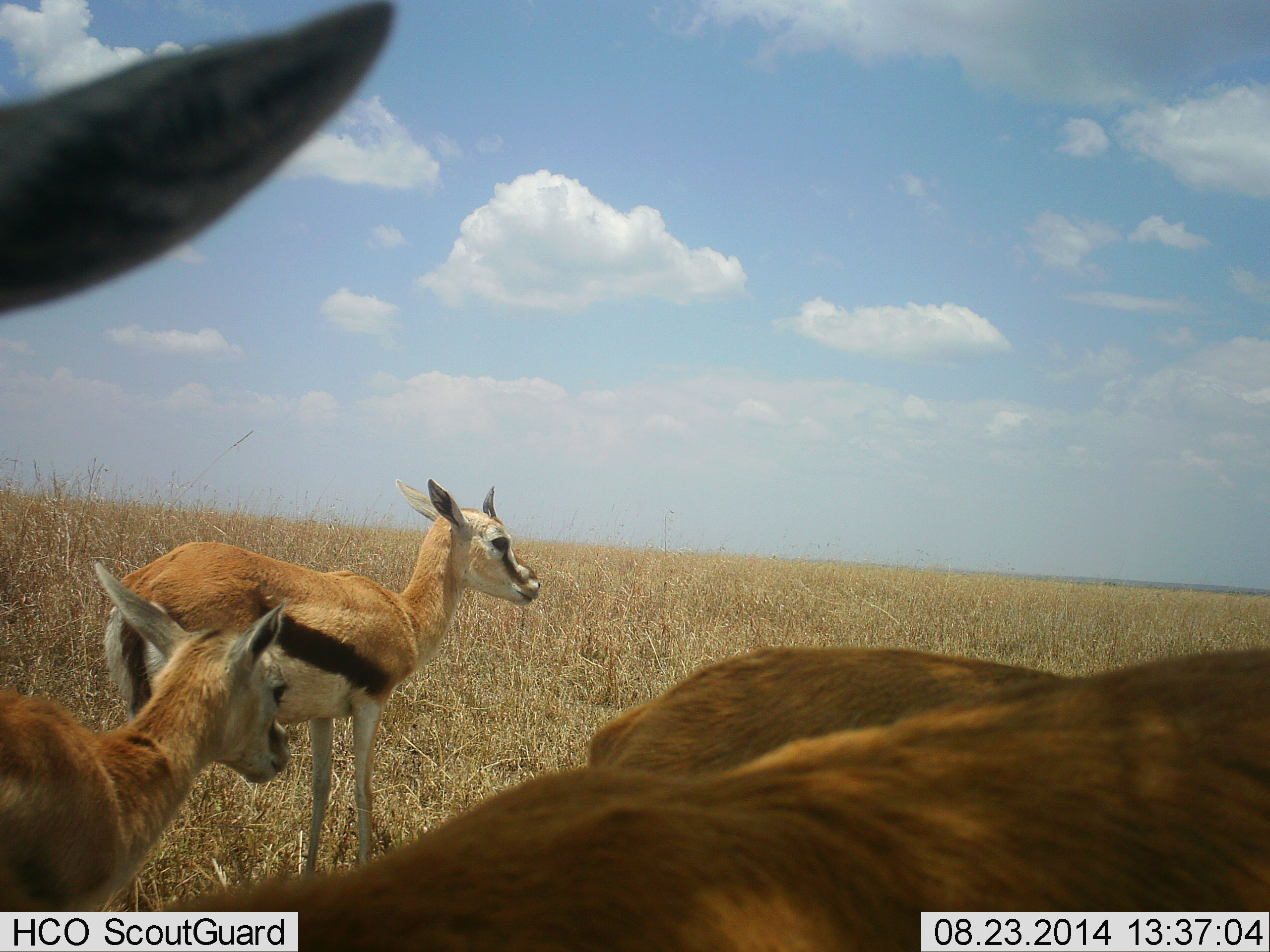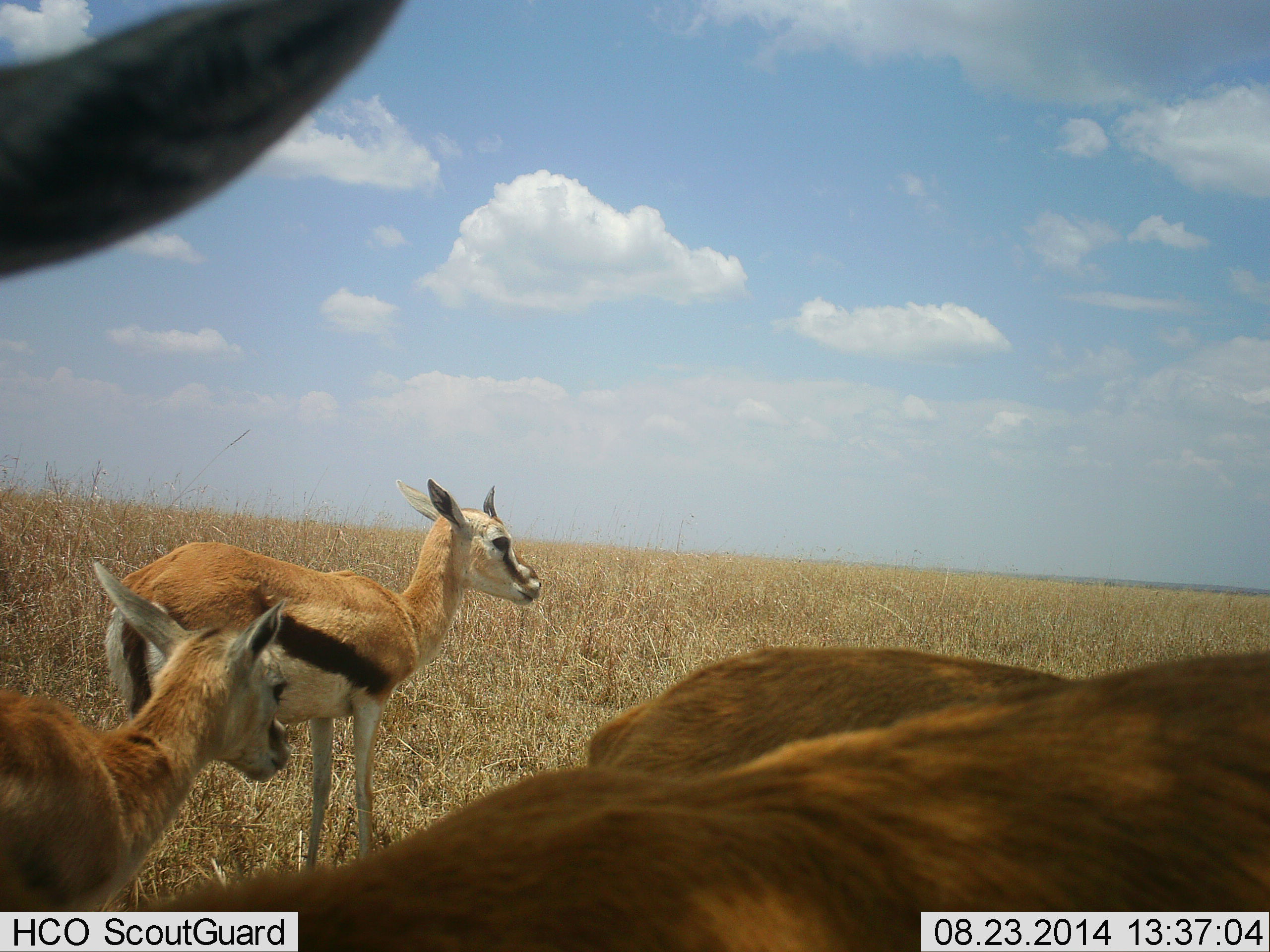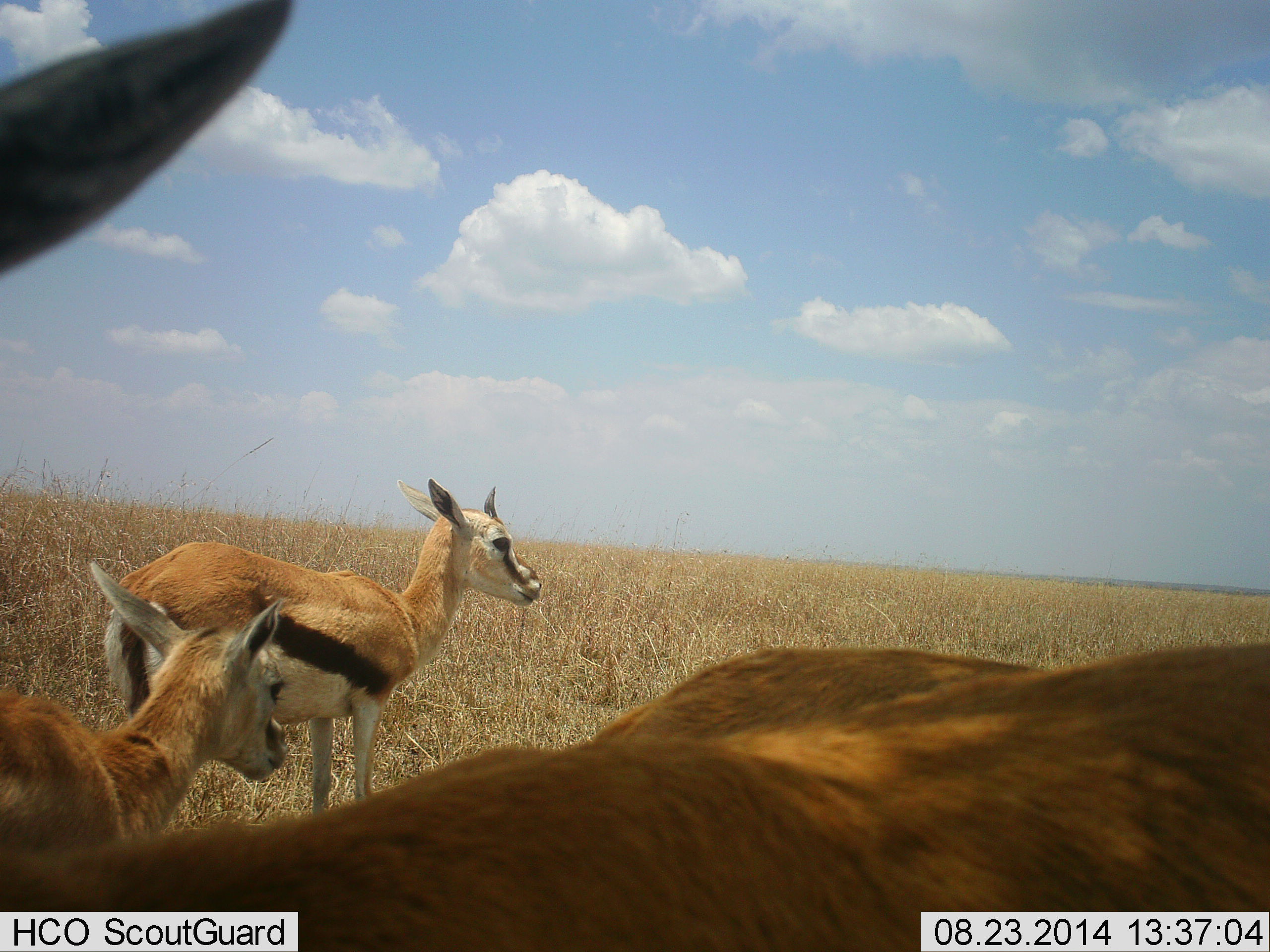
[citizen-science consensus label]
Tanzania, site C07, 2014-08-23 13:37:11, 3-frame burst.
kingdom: Animalia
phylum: Chordata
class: Mammalia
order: Artiodactyla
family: Bovidae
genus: Eudorcas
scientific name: Eudorcas thomsonii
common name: thomson's gazelle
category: gazellethomsons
Gazellethomsons (thomson's gazelle) (Eudorcas thomsonii), count 4. Behavior (volunteer vote fractions): standing 90%, resting 30%, moving 20%, interacting 0%. Young present (vote fraction): 50%. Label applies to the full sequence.